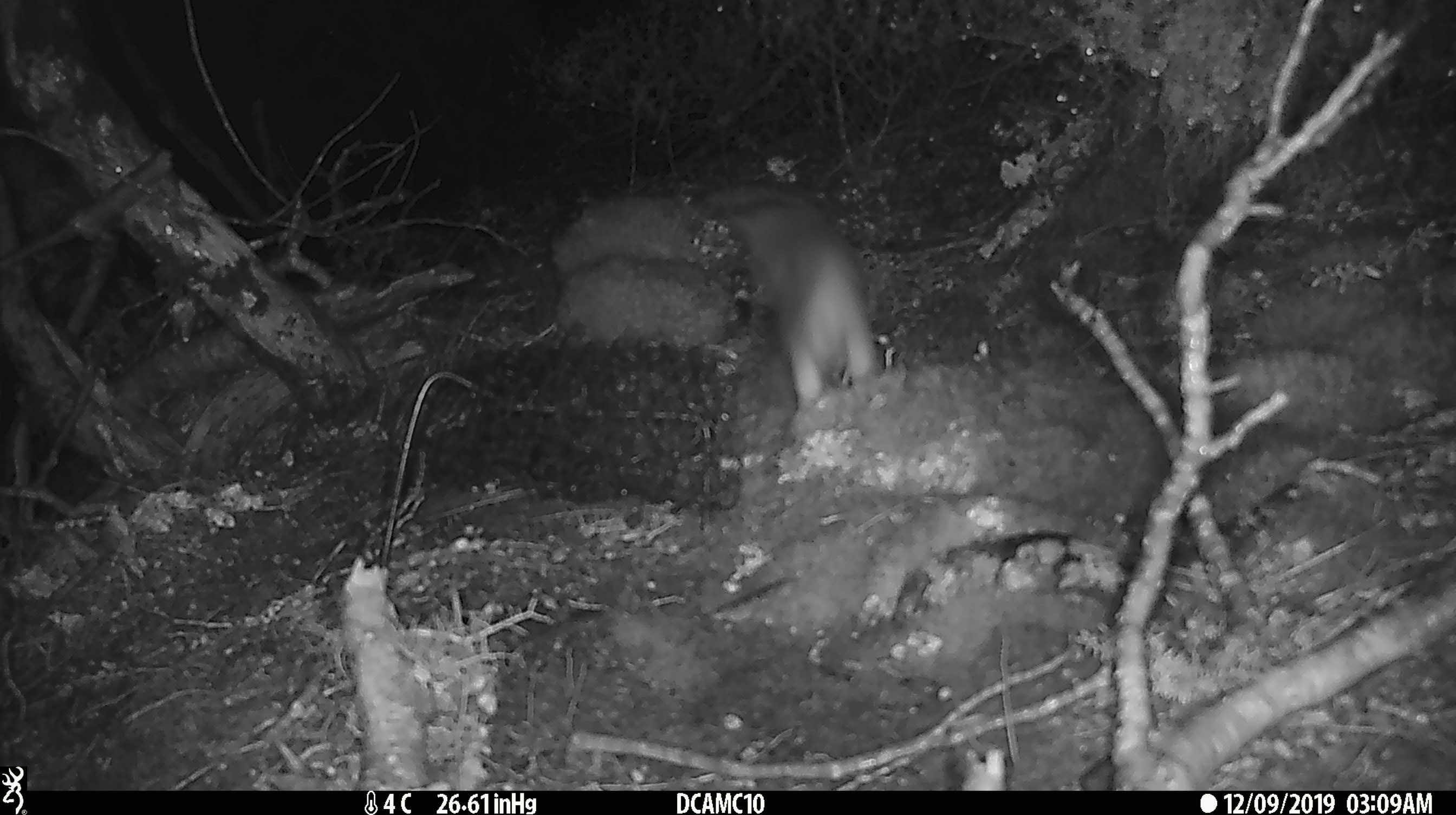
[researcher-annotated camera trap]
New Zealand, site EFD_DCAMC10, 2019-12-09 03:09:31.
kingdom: Animalia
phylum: Chordata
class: Mammalia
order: Carnivora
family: Mustelidae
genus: Mustela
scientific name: Mustela erminea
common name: stoat